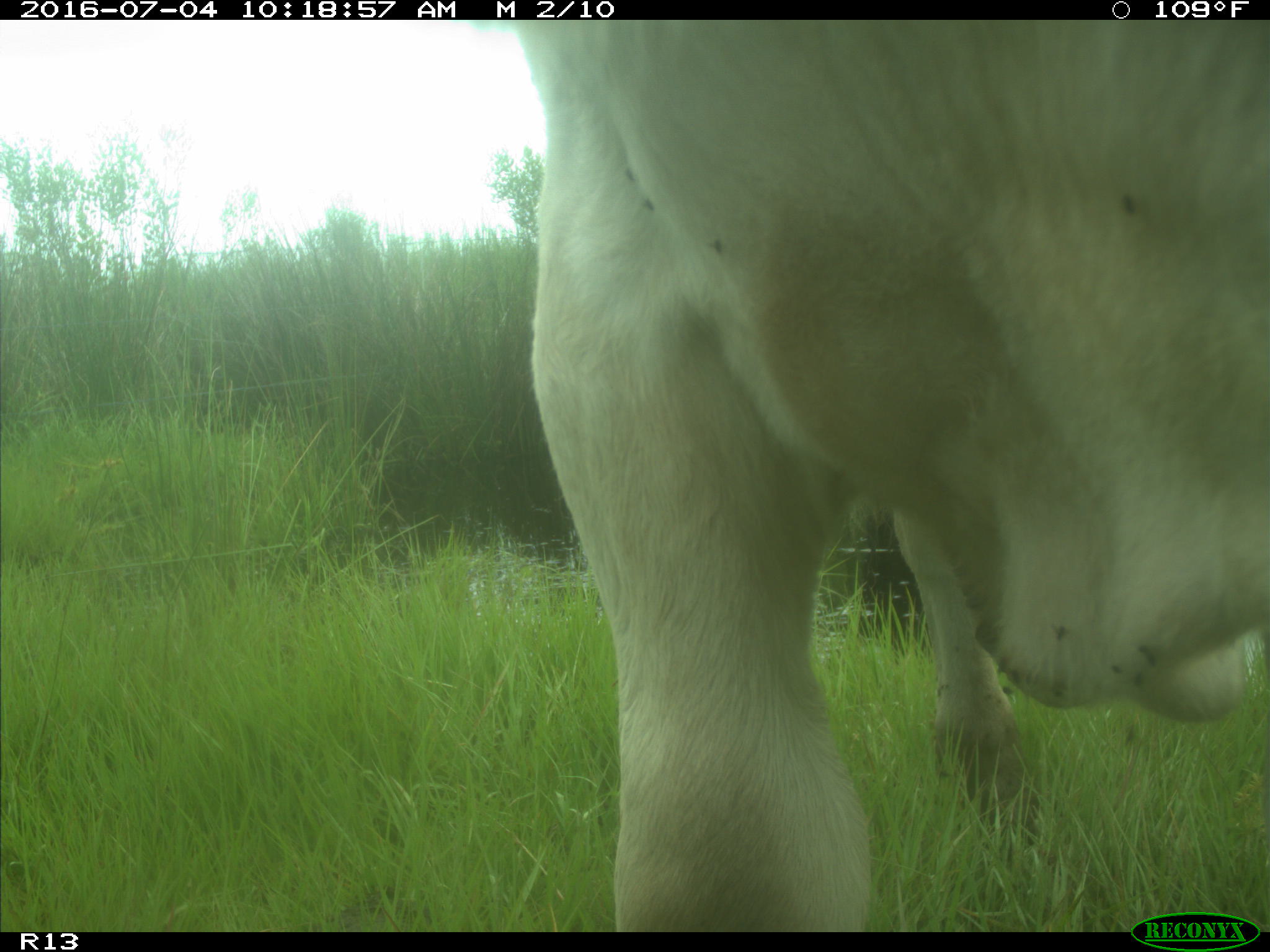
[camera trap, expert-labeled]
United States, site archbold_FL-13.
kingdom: Animalia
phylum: Chordata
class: Mammalia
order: Artiodactyla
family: Bovidae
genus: Bos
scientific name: Bos taurus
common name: domestic cow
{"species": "Bos taurus (domestic cow)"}